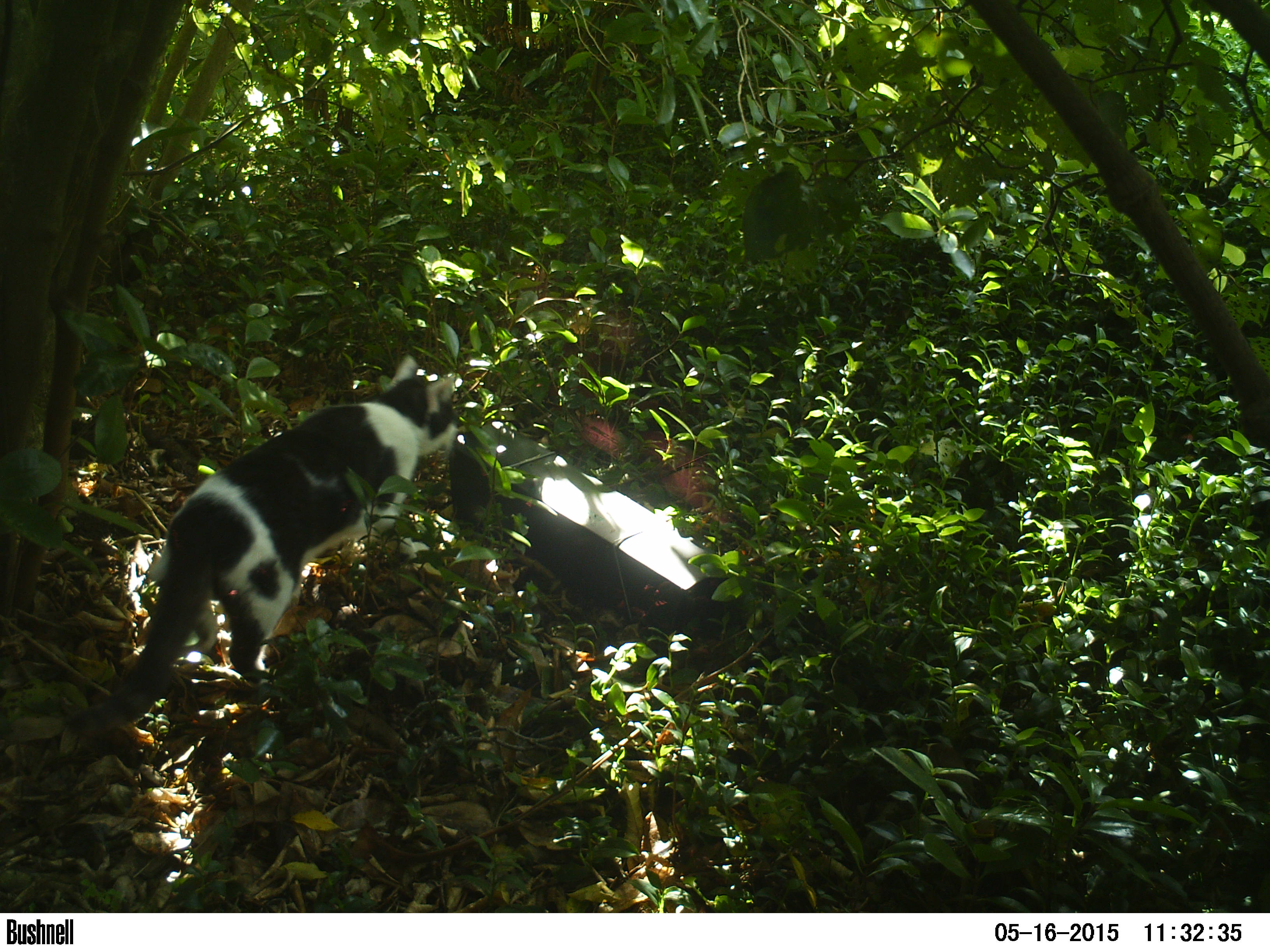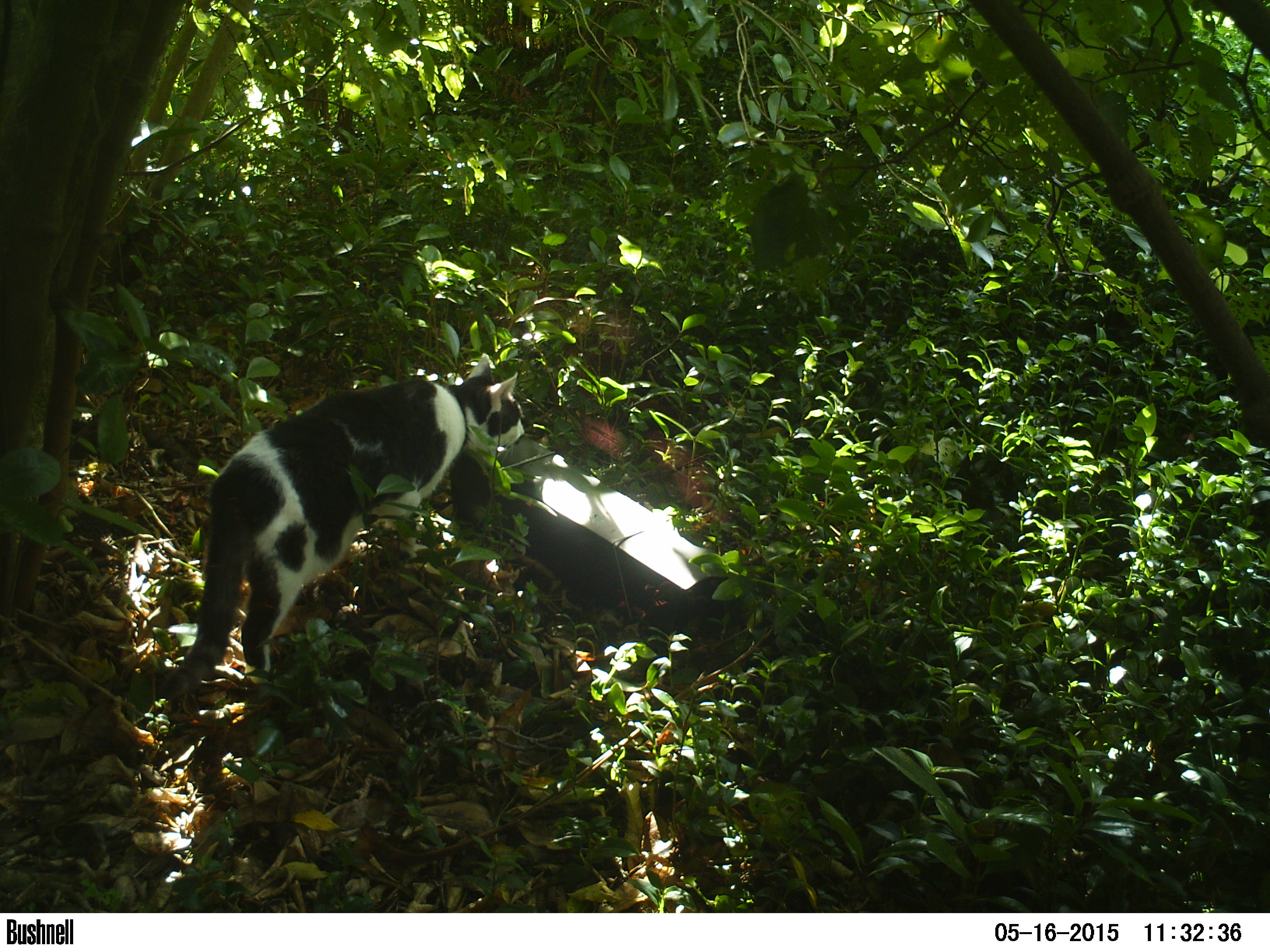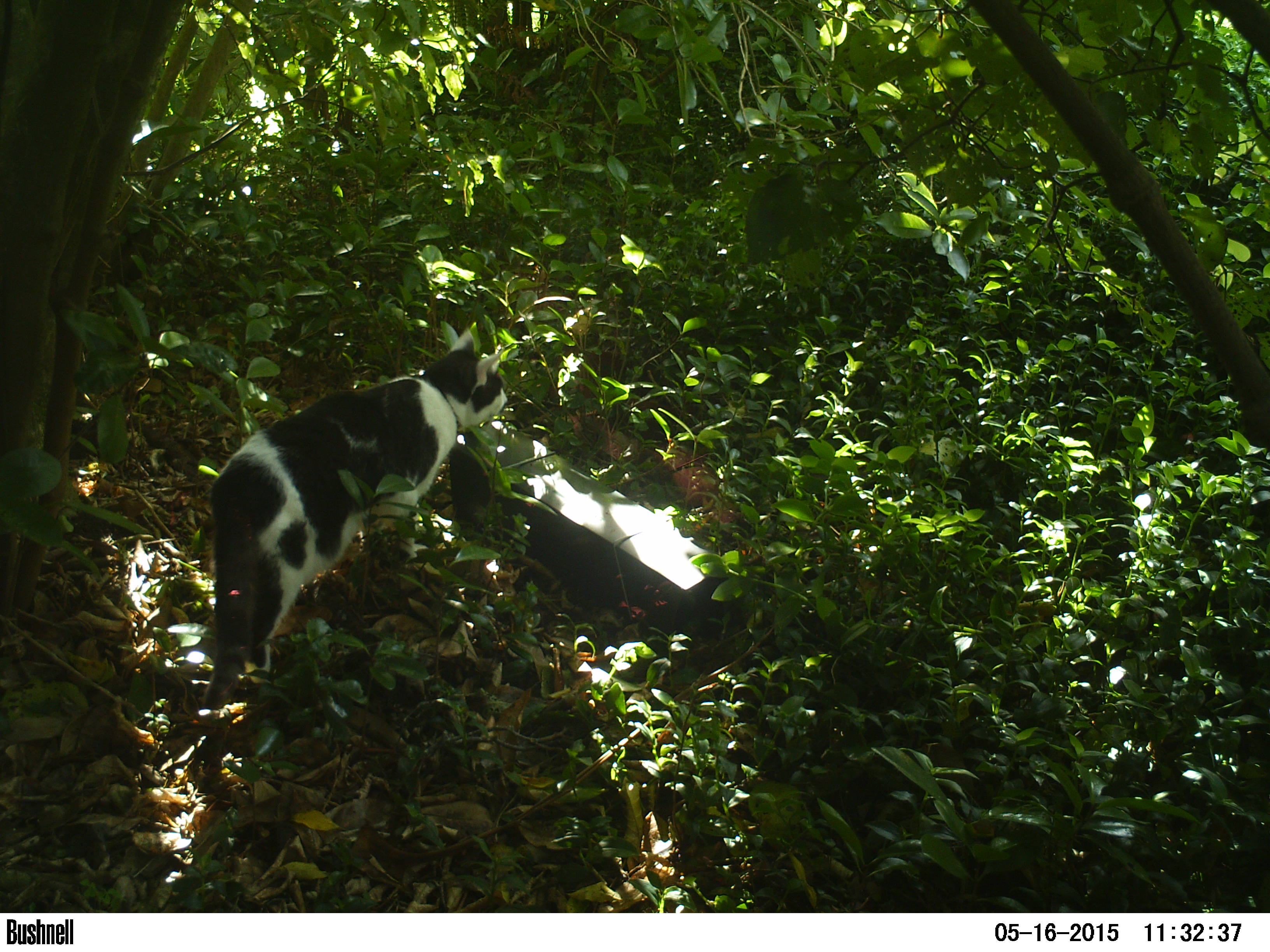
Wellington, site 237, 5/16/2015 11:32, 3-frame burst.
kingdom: Animalia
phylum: Chordata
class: Mammalia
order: Carnivora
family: Felidae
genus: Felis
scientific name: Felis catus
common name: cat